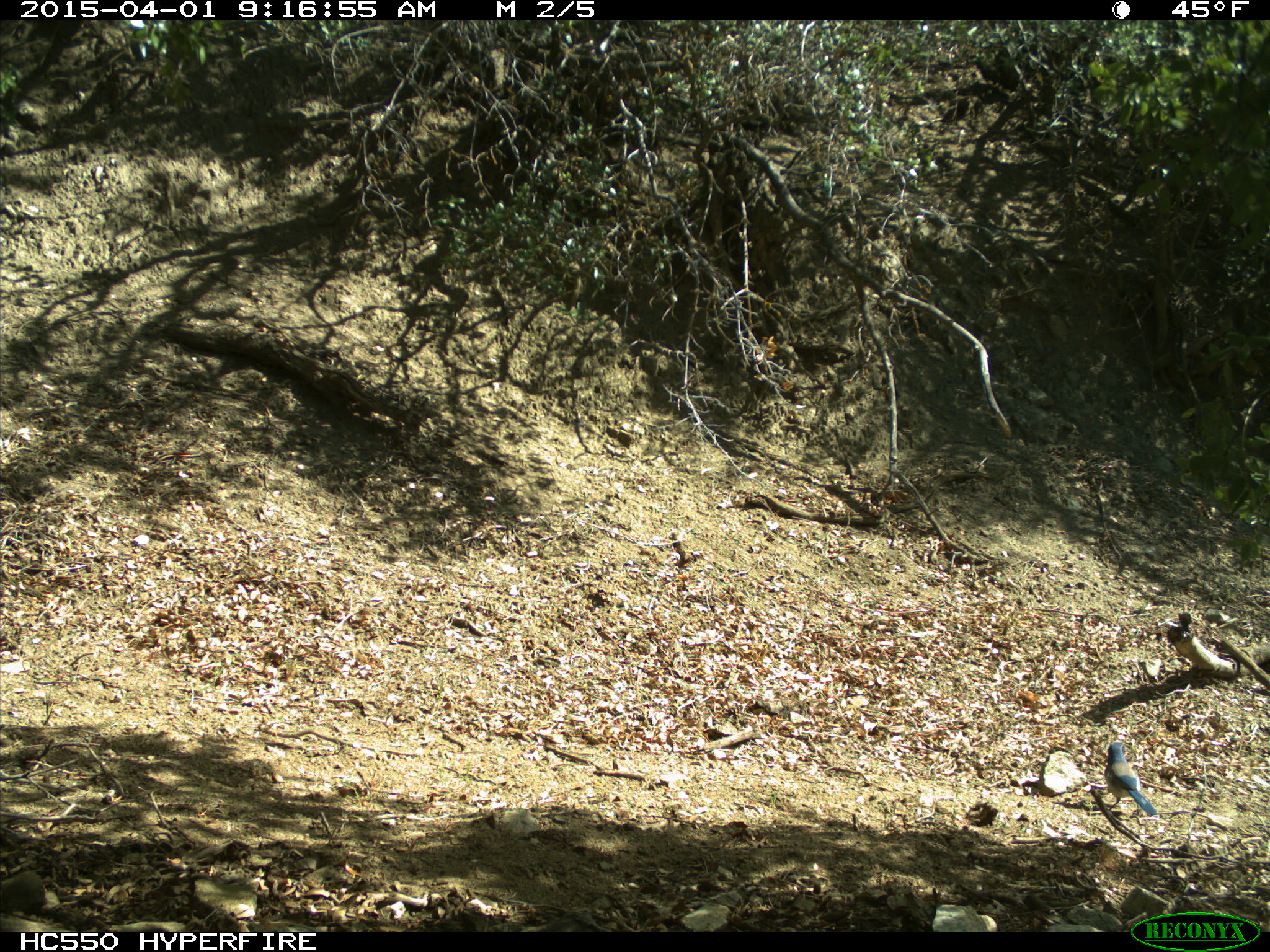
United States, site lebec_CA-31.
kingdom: Animalia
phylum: Chordata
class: Aves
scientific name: Aves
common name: birds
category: unidentified bird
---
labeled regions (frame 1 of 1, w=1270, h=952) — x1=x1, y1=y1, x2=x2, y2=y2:
animal: x1=1097, y1=741, x2=1159, y2=818